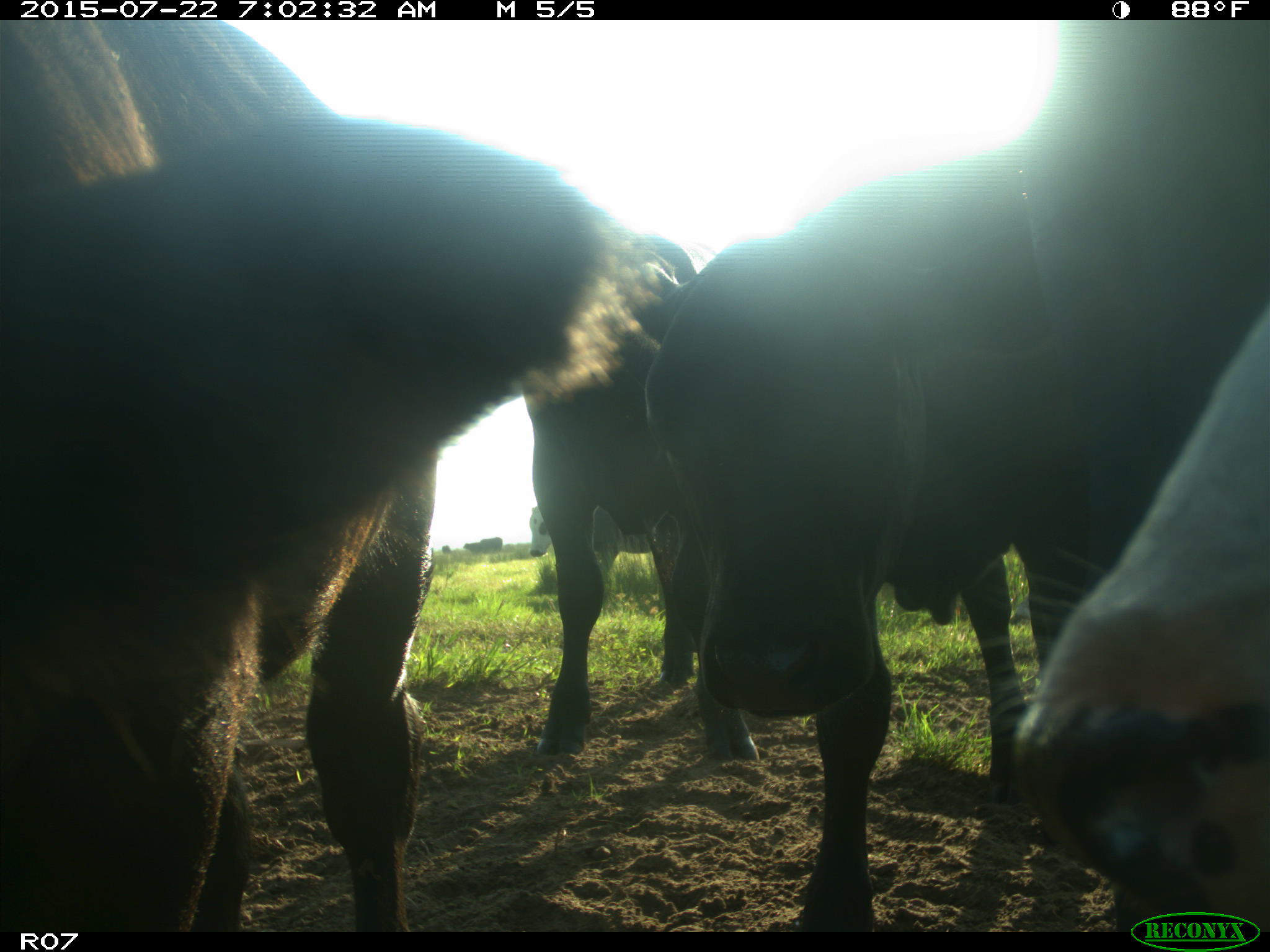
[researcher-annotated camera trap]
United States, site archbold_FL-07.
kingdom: Animalia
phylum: Chordata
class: Mammalia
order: Artiodactyla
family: Suidae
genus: Sus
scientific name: Sus scrofa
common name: wild boar